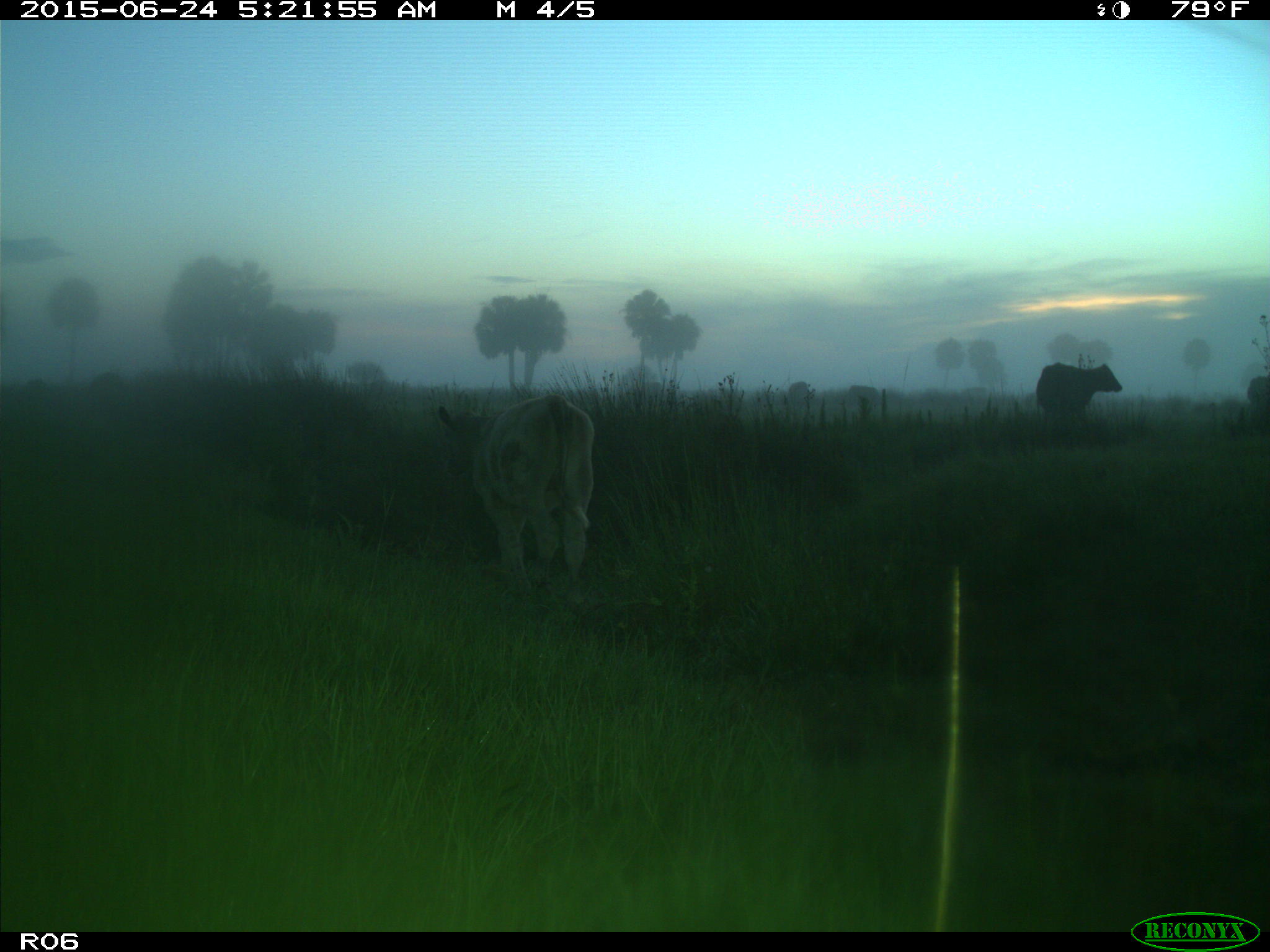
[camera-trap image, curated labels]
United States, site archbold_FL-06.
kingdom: Animalia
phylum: Chordata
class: Mammalia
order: Artiodactyla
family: Bovidae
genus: Bos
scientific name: Bos taurus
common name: domestic cow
Bos taurus (domestic cow).